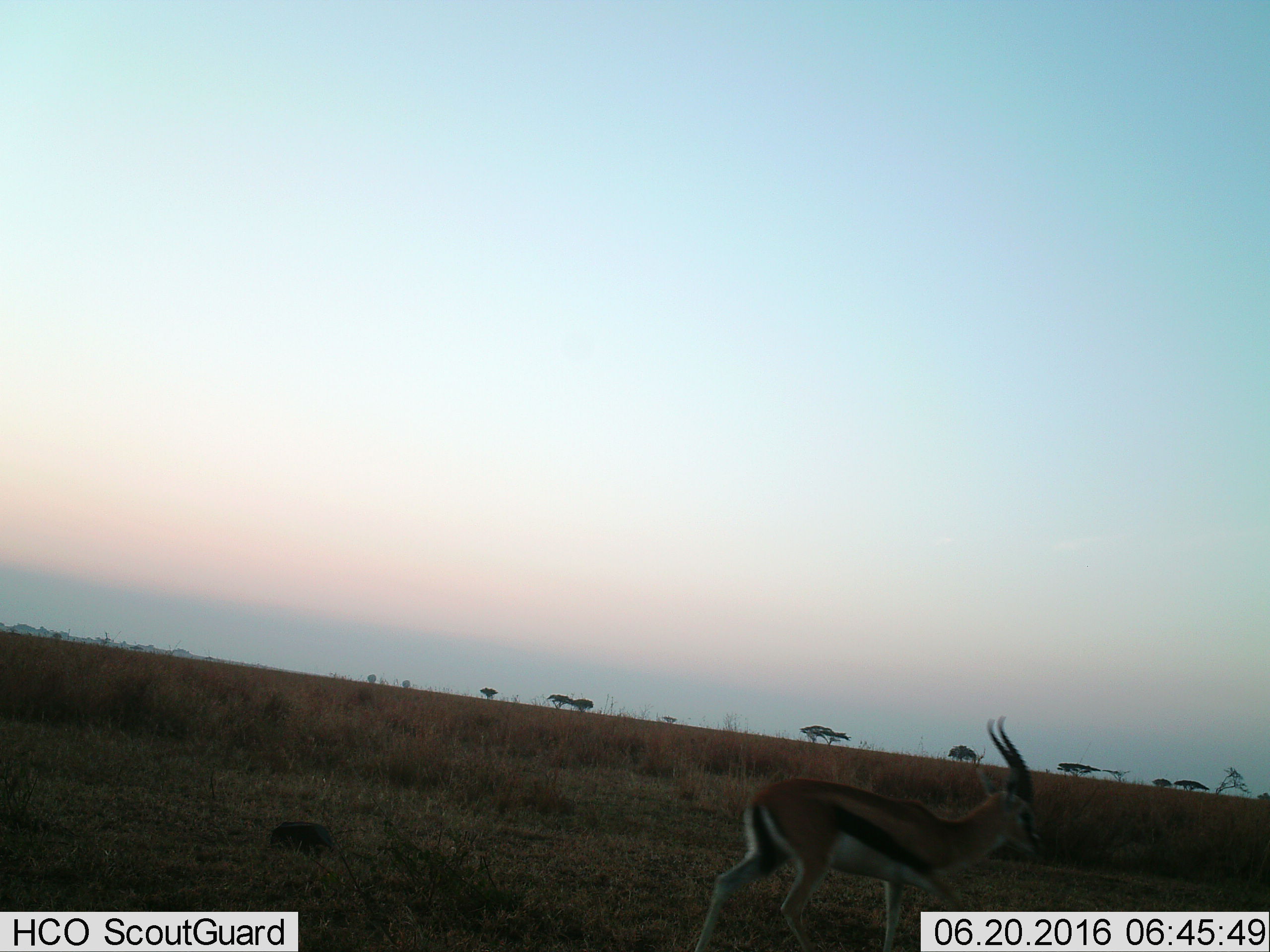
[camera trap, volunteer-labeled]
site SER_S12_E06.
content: unidentified animal